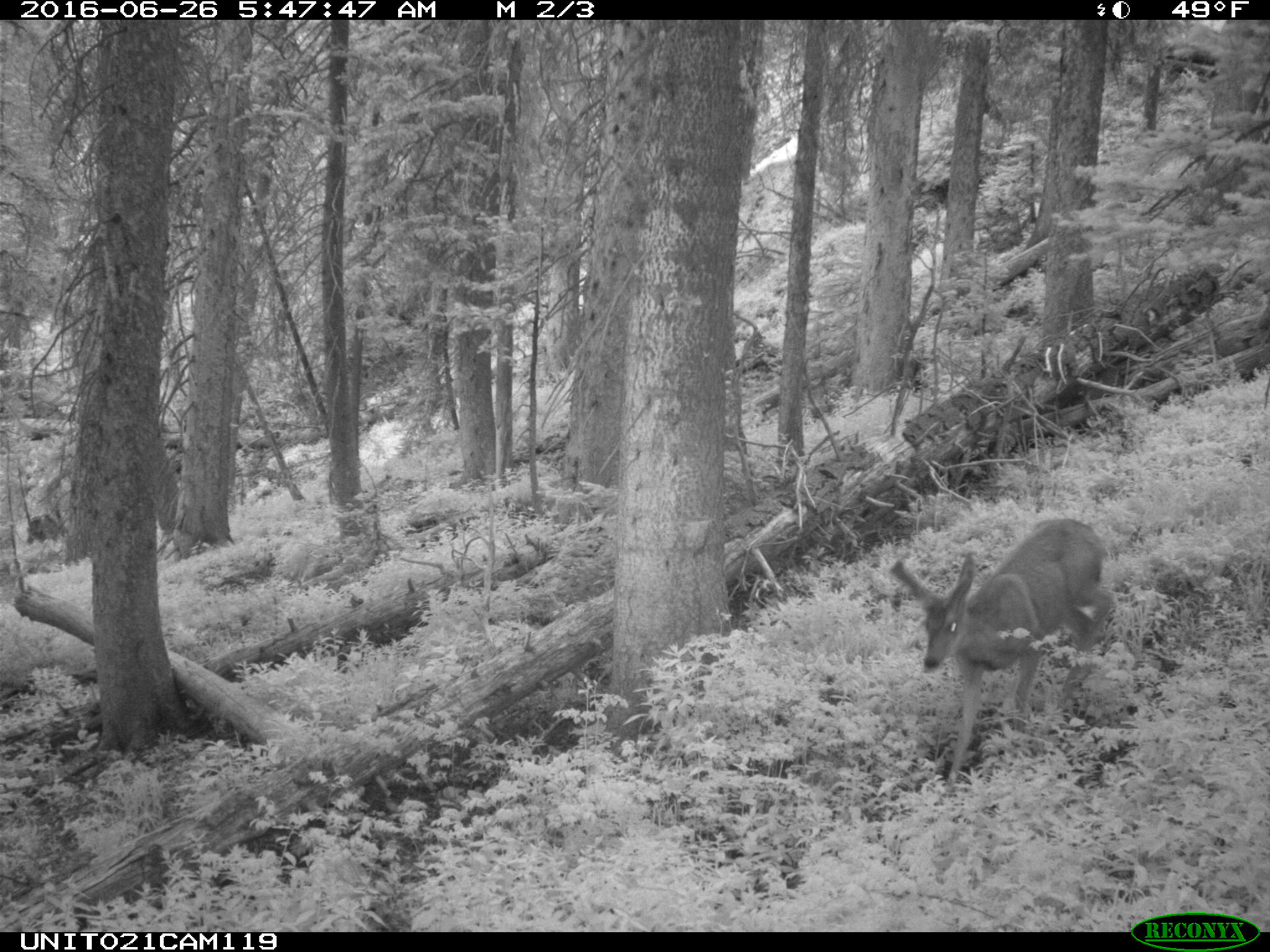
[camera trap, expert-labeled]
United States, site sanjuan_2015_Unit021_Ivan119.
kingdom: Animalia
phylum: Chordata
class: Mammalia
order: Artiodactyla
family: Cervidae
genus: Odocoileus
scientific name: Odocoileus hemionus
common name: mule deer